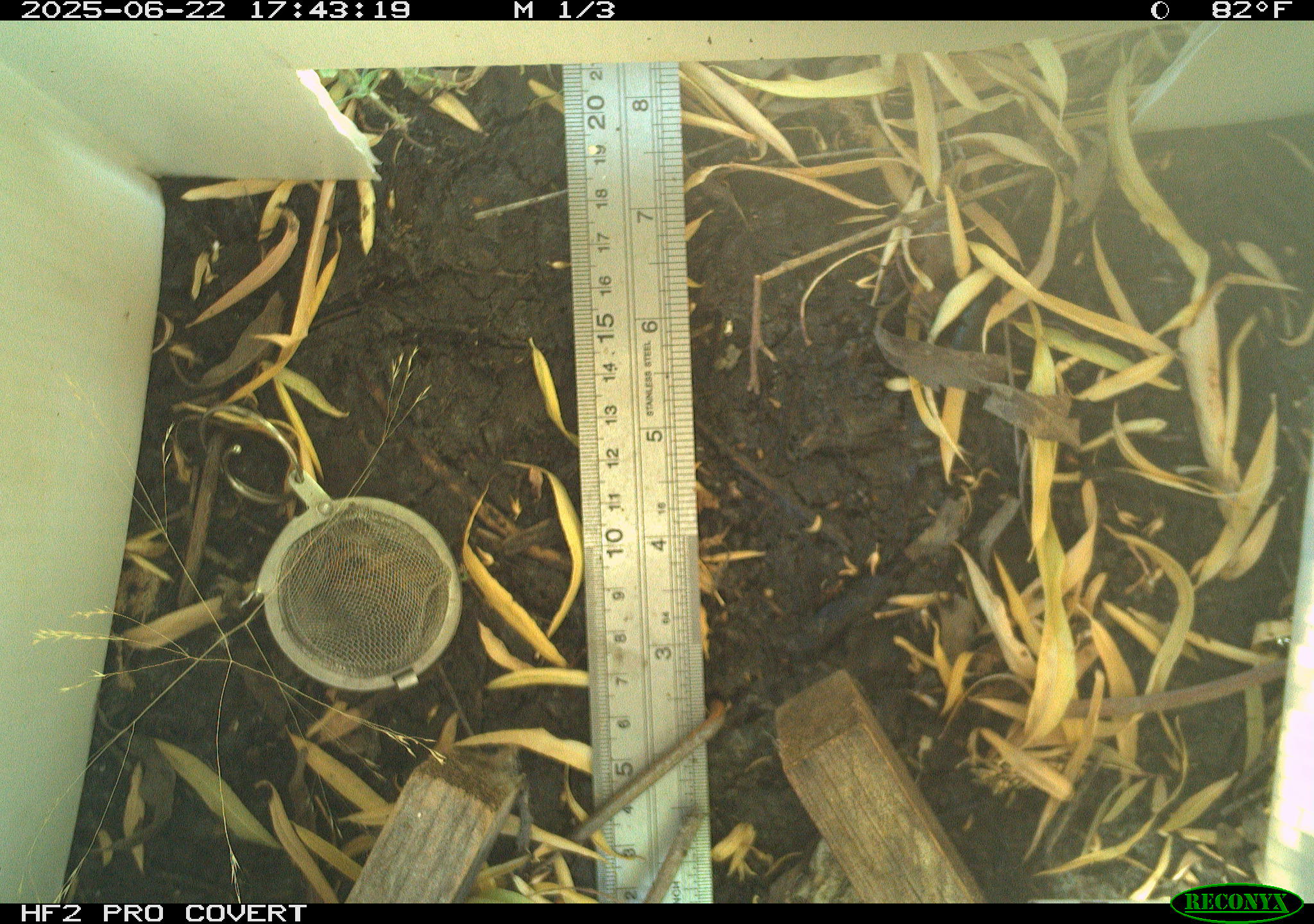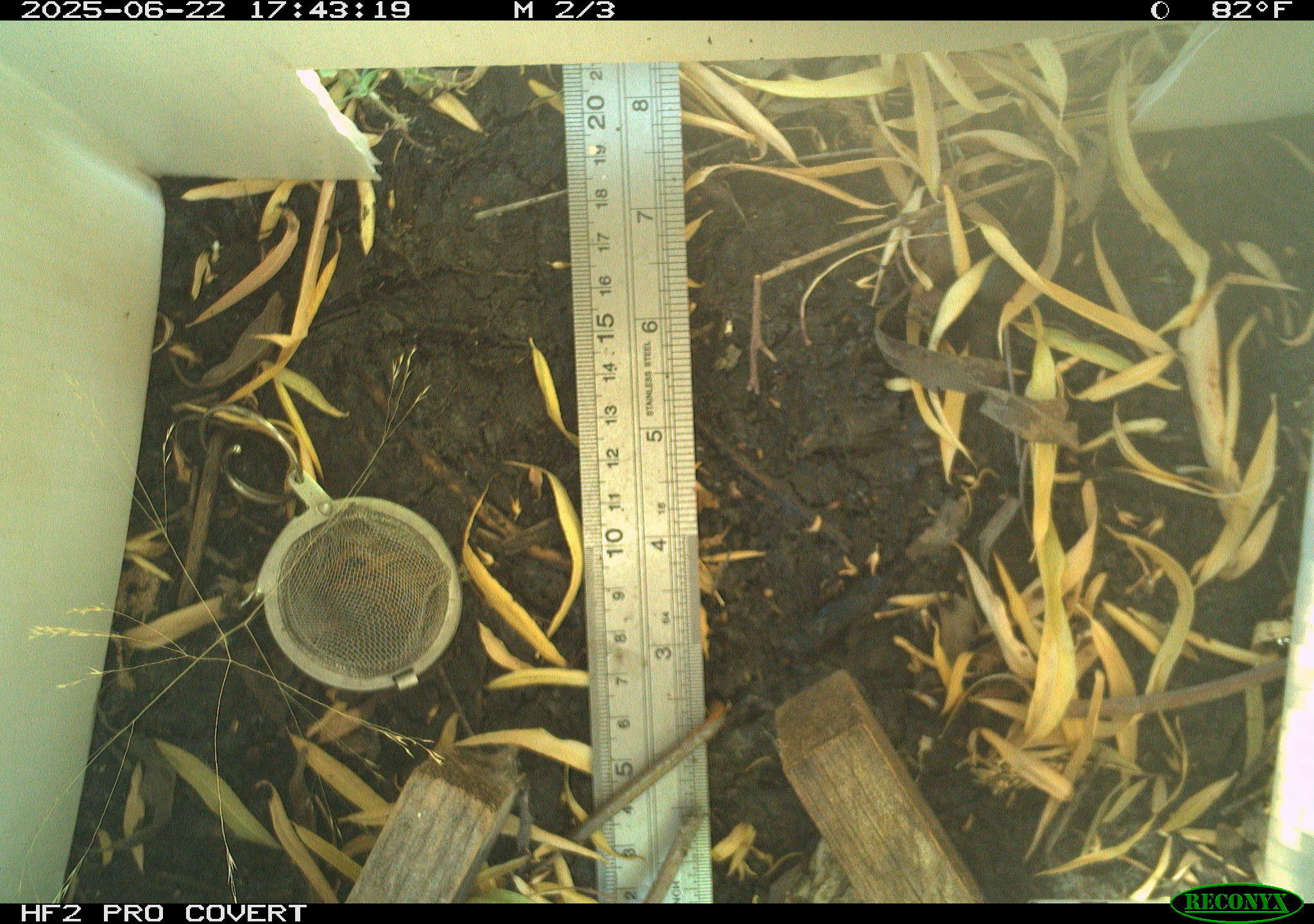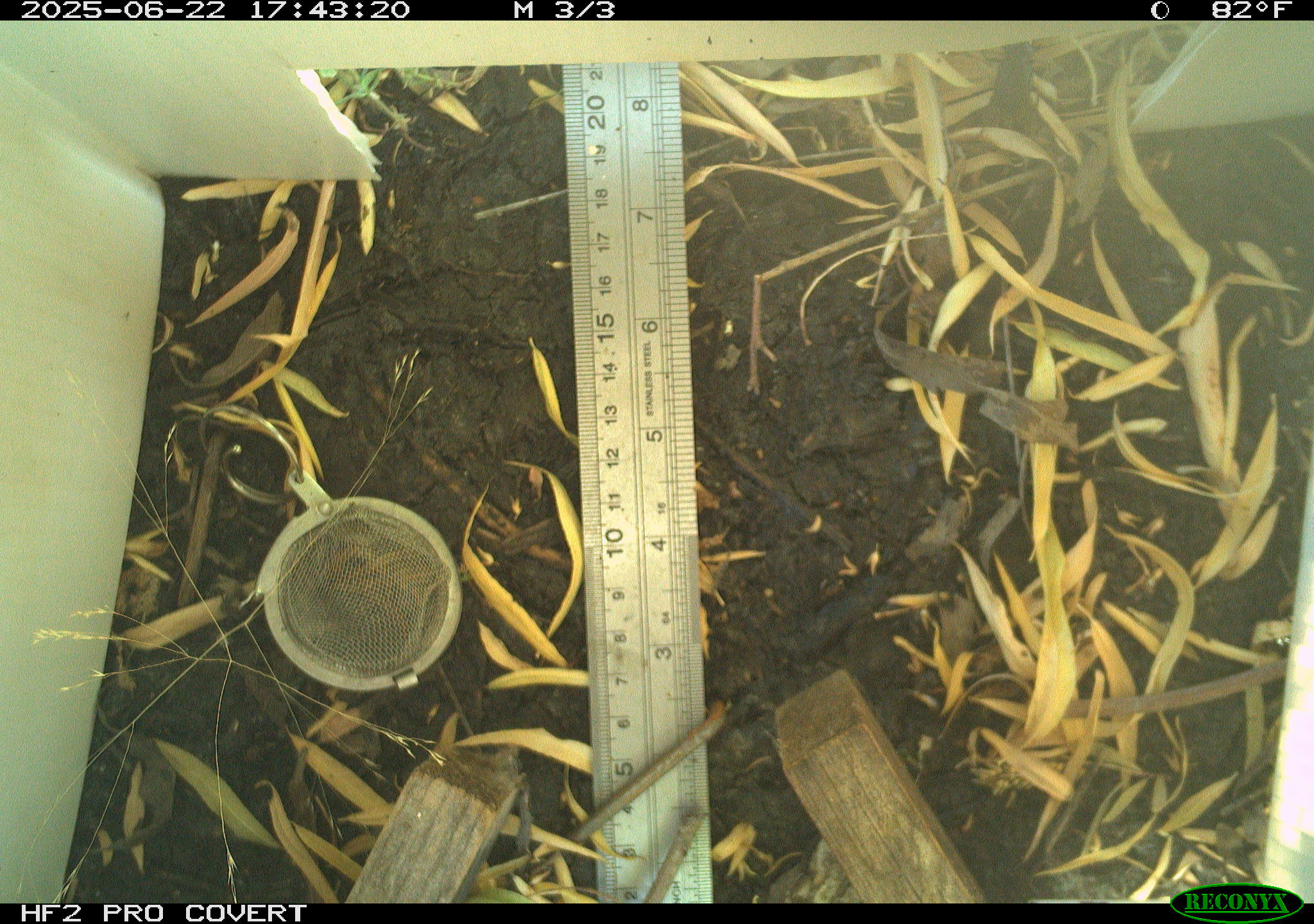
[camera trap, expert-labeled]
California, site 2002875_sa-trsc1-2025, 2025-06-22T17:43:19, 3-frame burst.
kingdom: Animalia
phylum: Arthropoda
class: Insecta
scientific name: Insecta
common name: insect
Insect (Insecta).